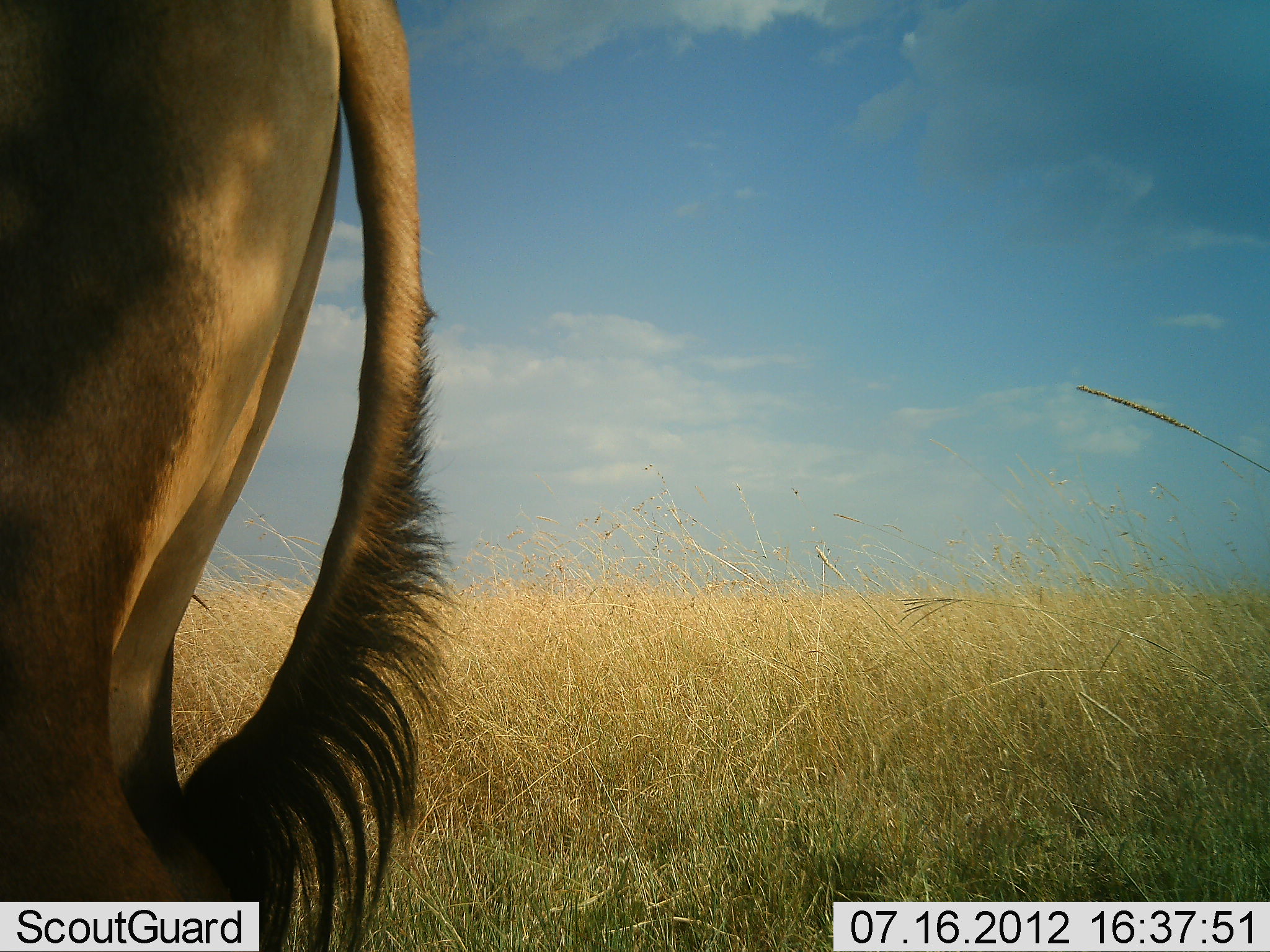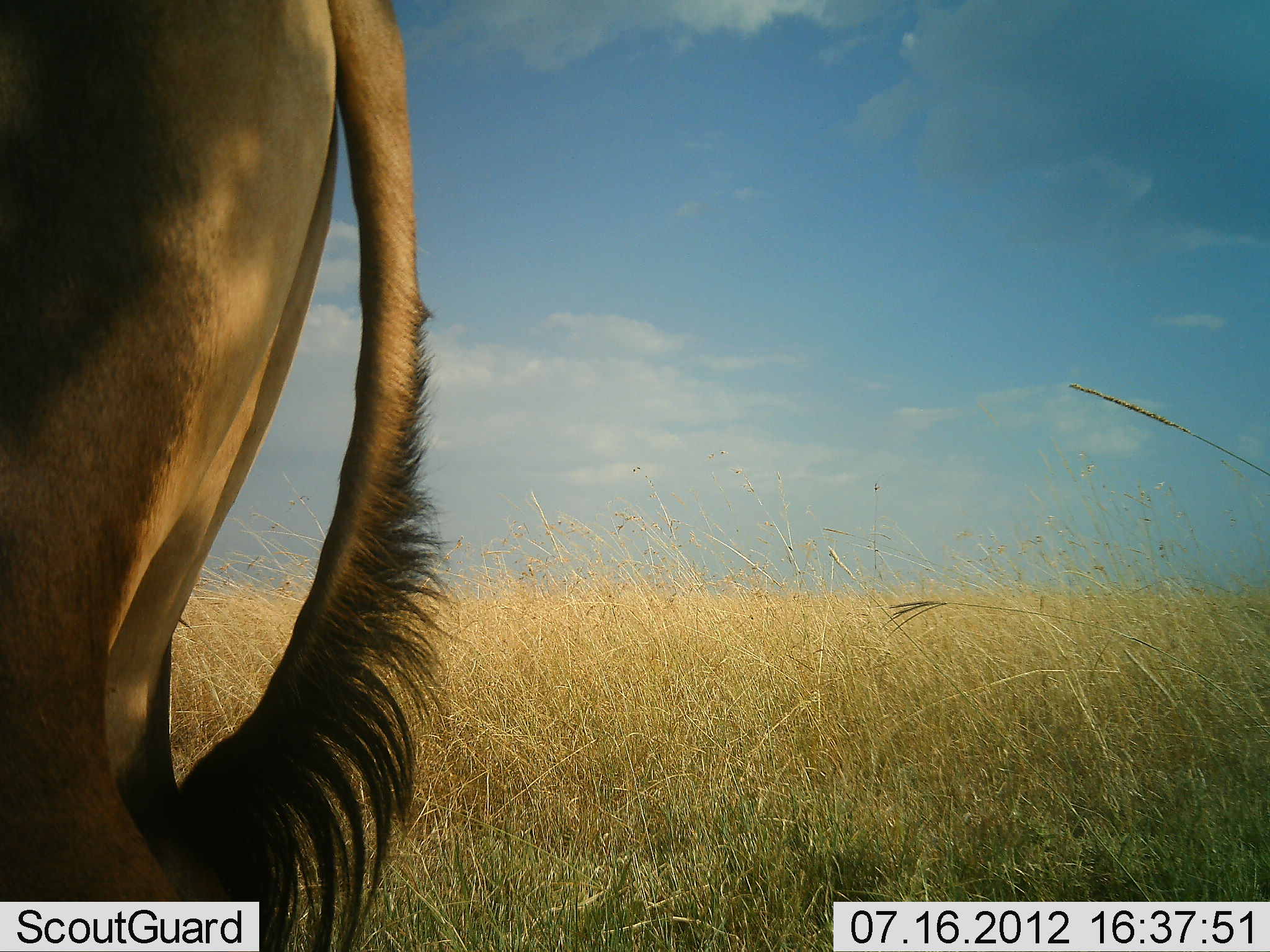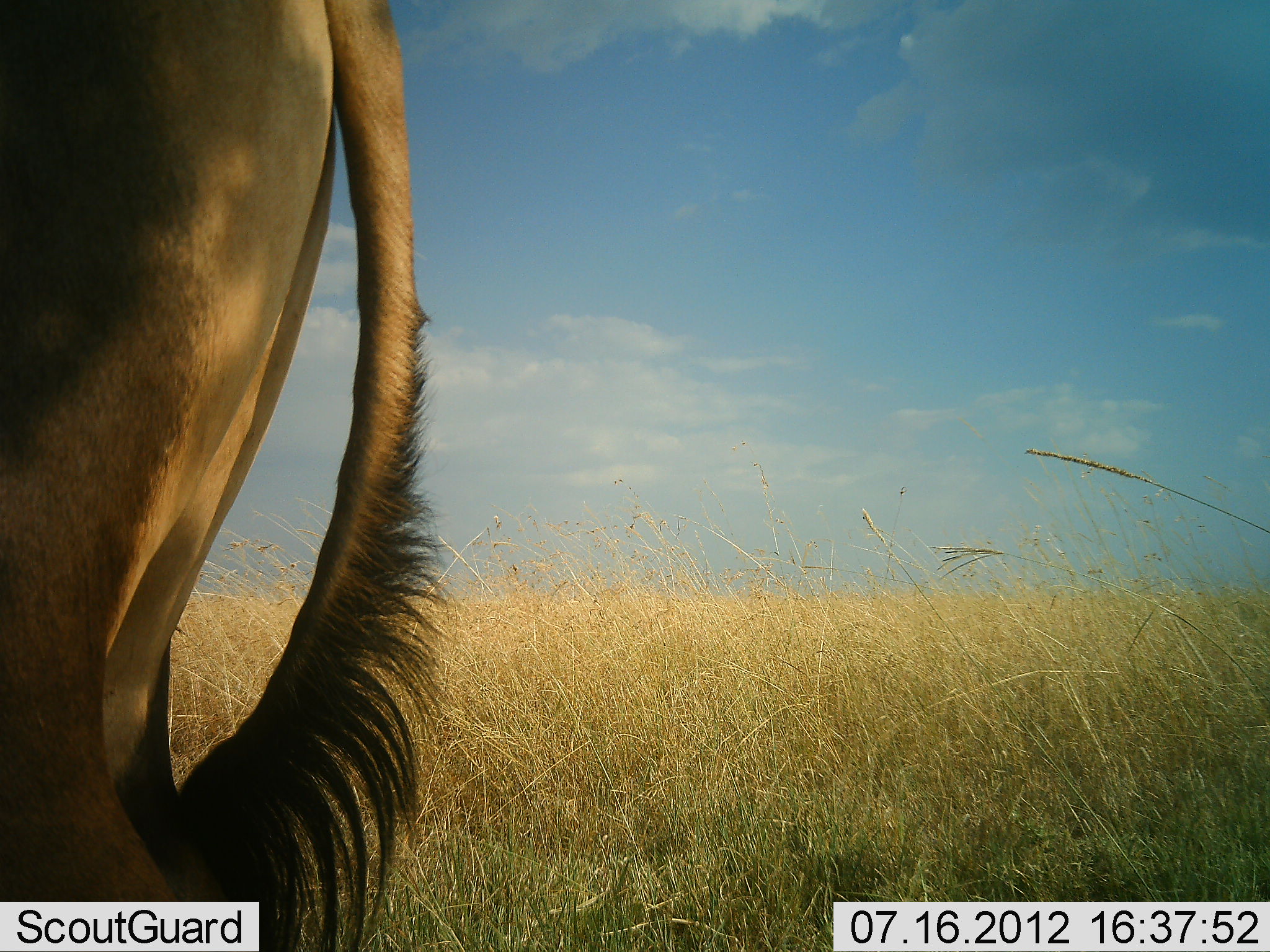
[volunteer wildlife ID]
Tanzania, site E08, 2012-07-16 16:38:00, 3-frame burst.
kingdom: Animalia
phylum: Chordata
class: Mammalia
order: Artiodactyla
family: Bovidae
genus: Alcelaphus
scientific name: Alcelaphus buselaphus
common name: hartebeest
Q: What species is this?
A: Hartebeest (Alcelaphus buselaphus).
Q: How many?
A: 1.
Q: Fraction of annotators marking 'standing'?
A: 100%.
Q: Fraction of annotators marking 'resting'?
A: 0%.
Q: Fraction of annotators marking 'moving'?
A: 0%.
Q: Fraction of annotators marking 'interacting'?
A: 0%.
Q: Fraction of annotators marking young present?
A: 0%.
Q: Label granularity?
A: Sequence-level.